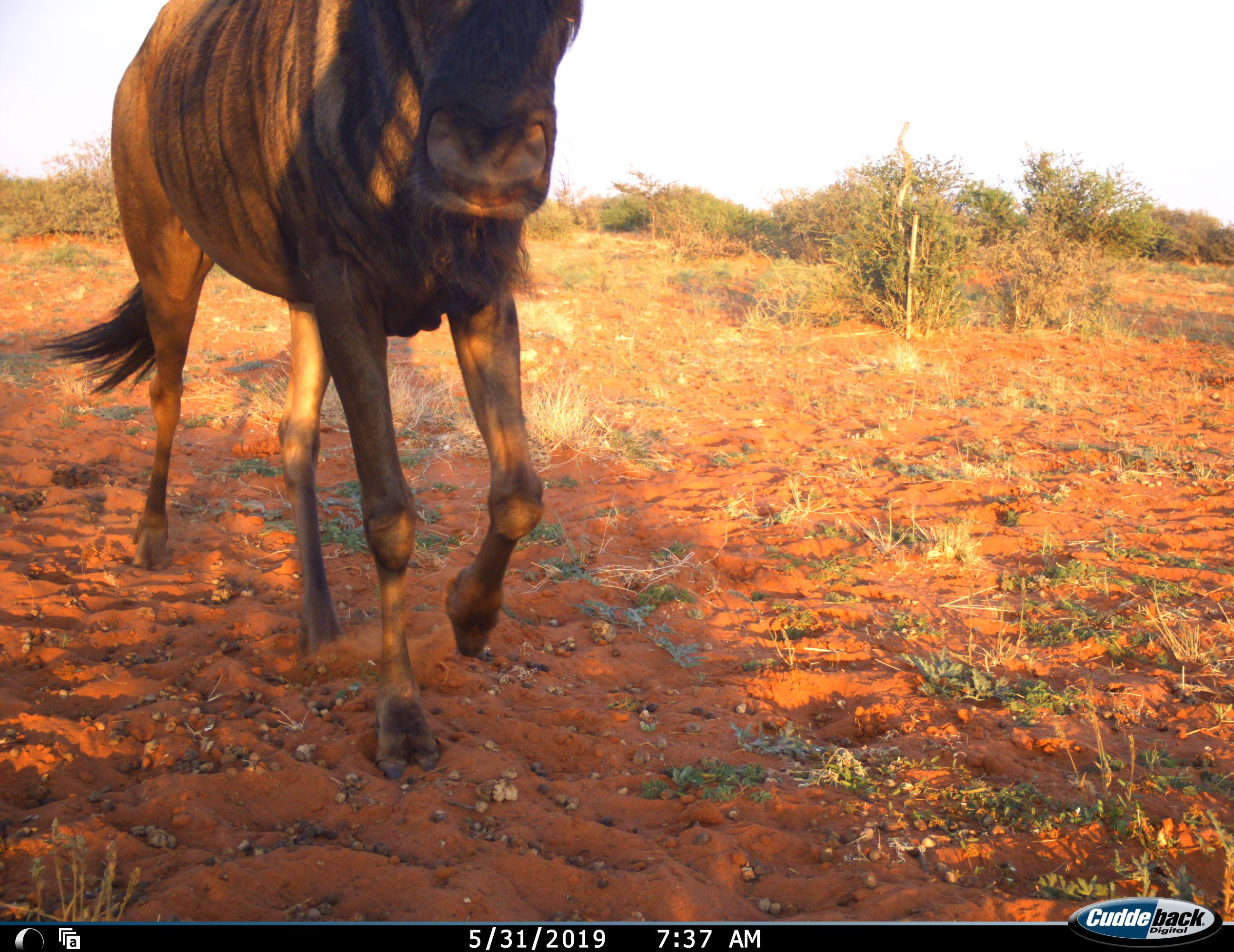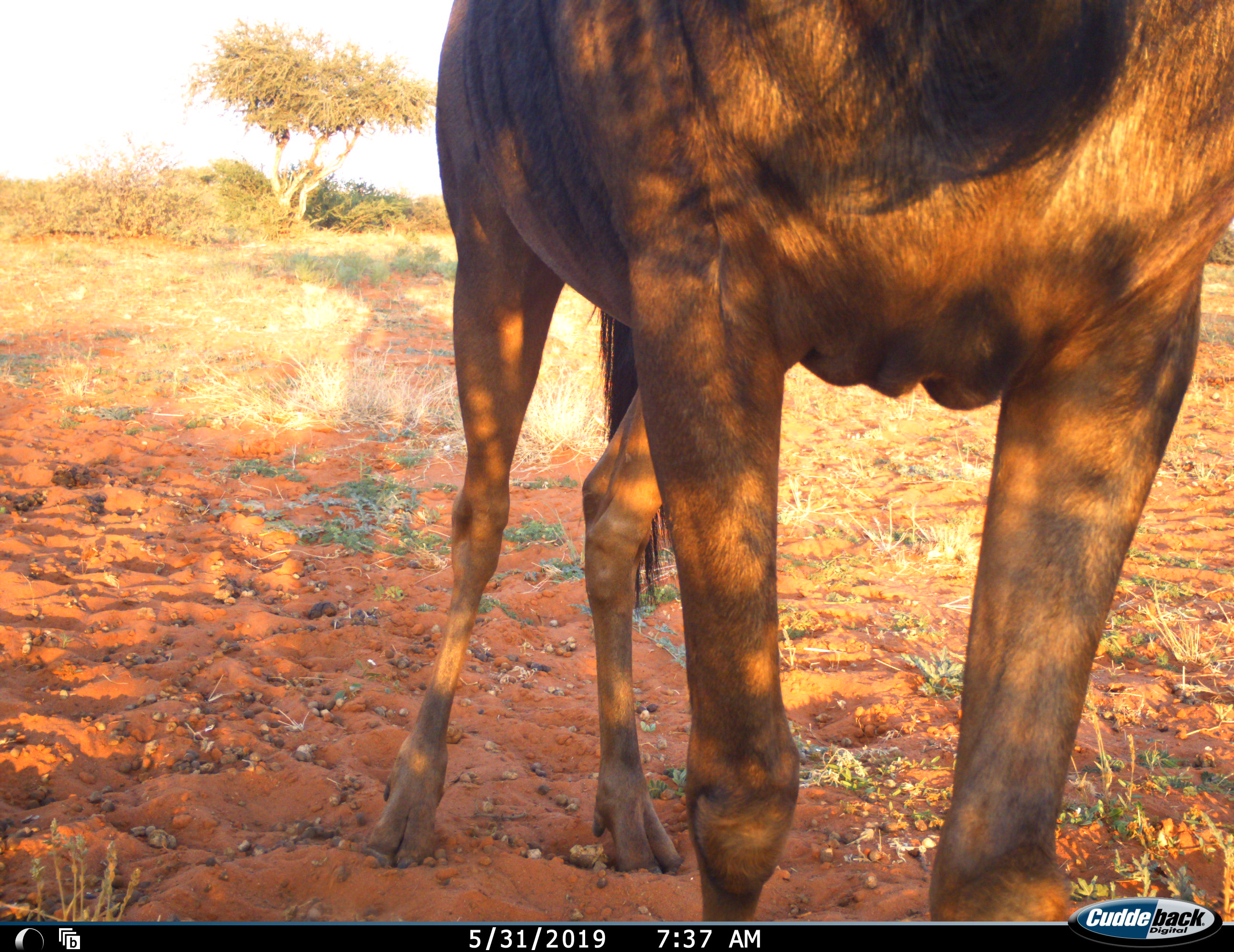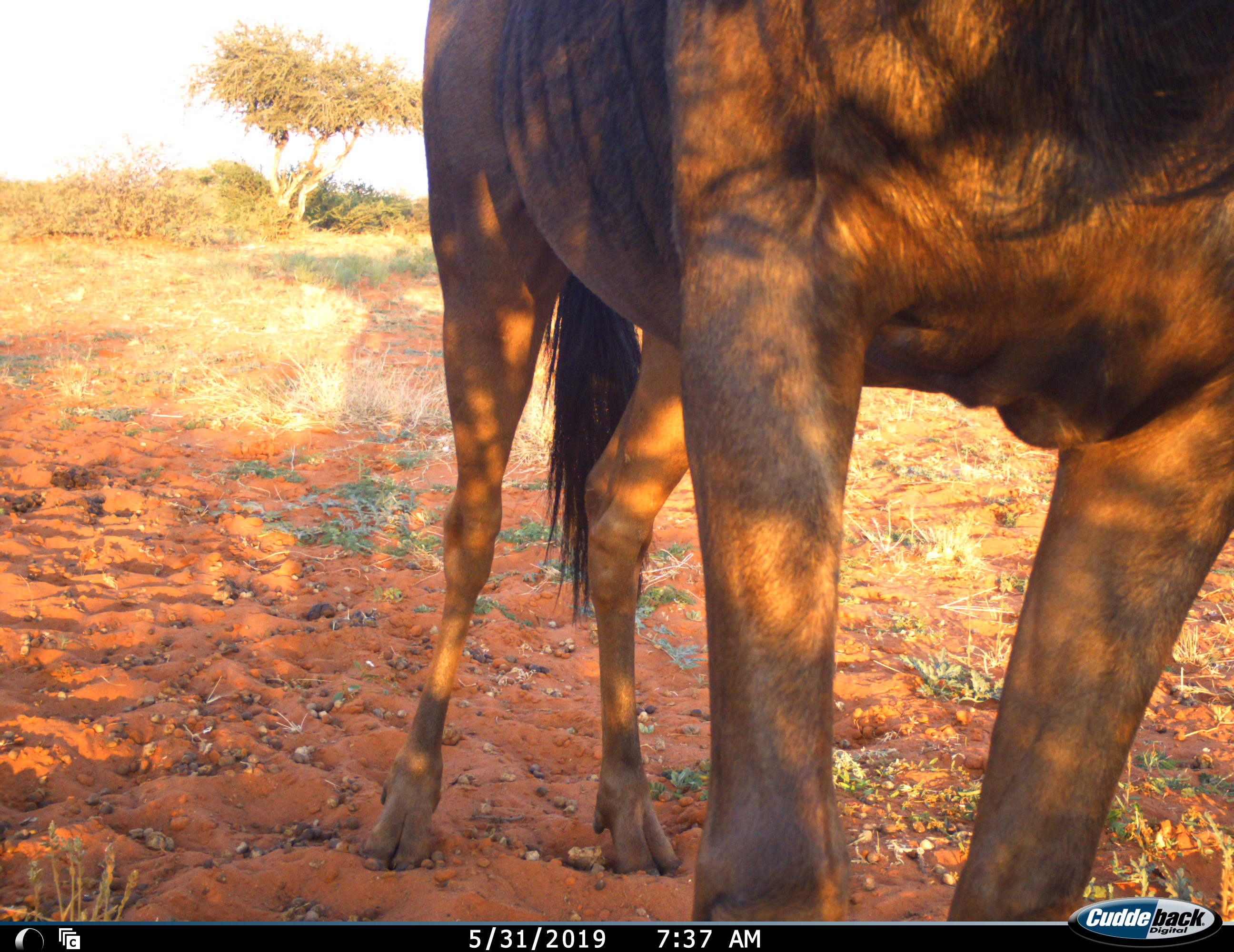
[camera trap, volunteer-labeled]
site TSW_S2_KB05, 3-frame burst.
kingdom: Animalia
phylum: Chordata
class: Mammalia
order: Artiodactyla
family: Bovidae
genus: Connochaetes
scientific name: Connochaetes taurinus taurinus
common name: blue wildebeest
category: wildebeestblue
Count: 1.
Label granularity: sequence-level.